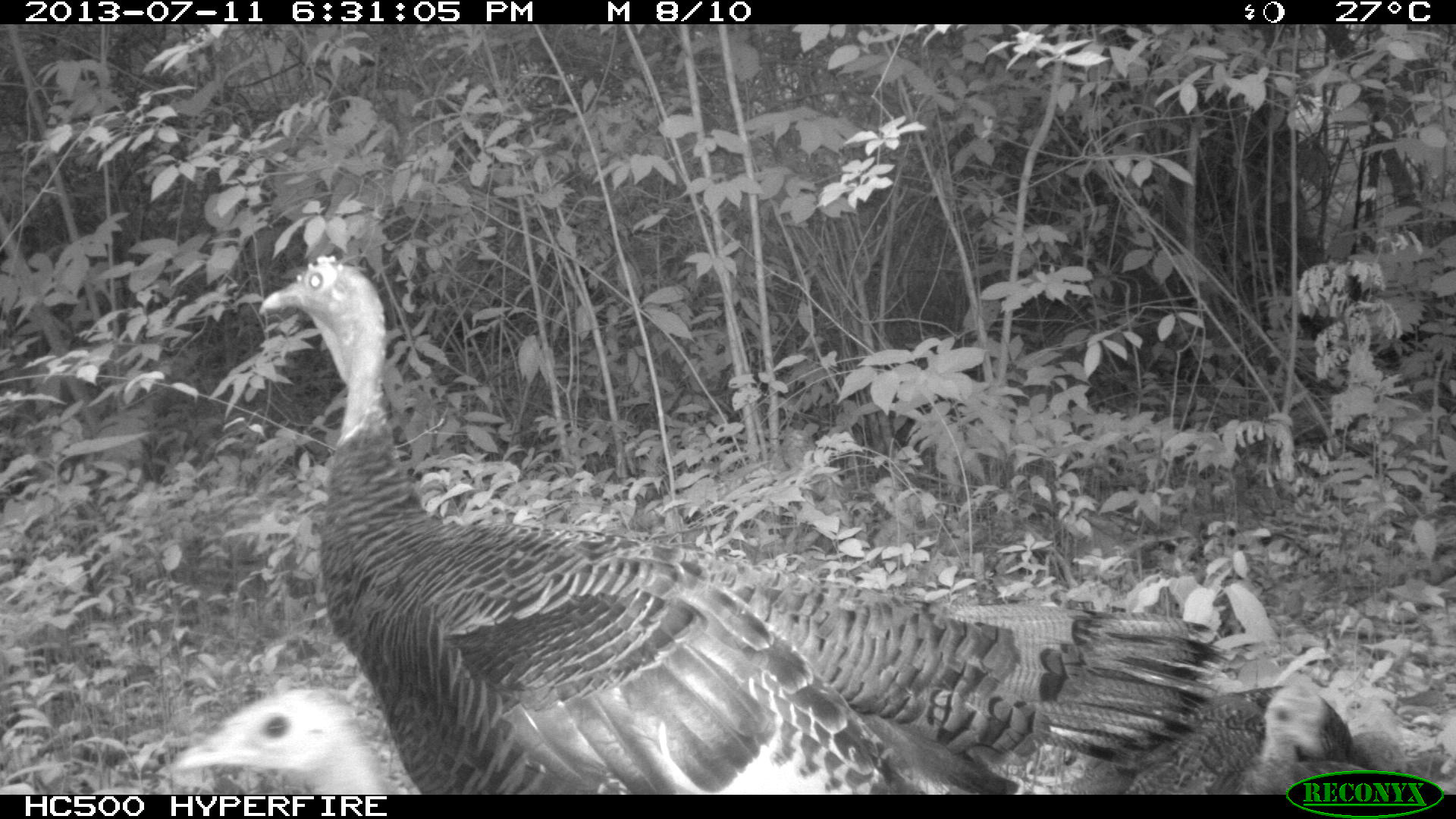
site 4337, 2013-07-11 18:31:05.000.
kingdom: Animalia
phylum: Chordata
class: Aves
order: Galliformes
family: Phasianidae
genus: Meleagris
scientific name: Meleagris ocellata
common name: ocellated turkey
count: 4